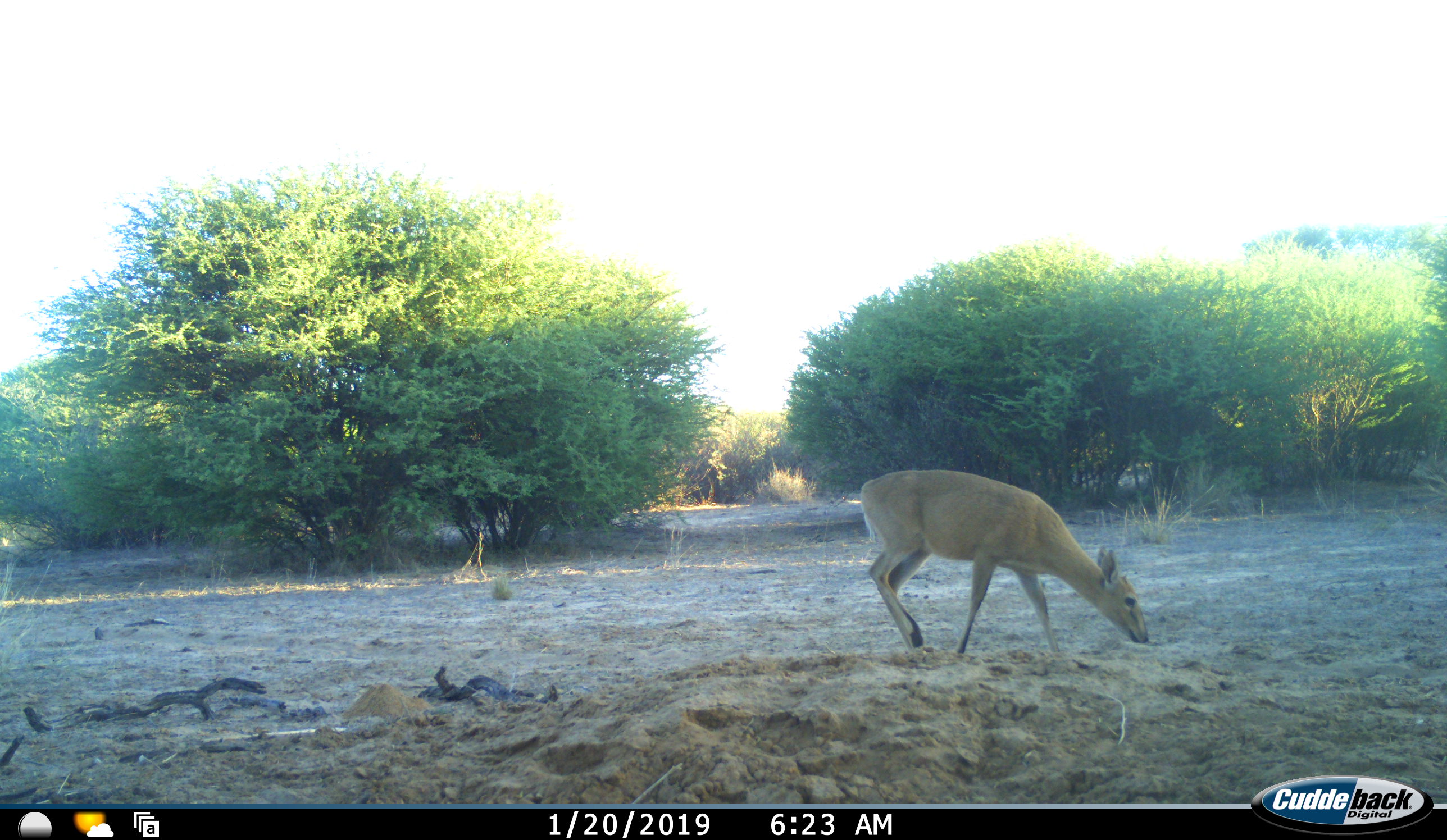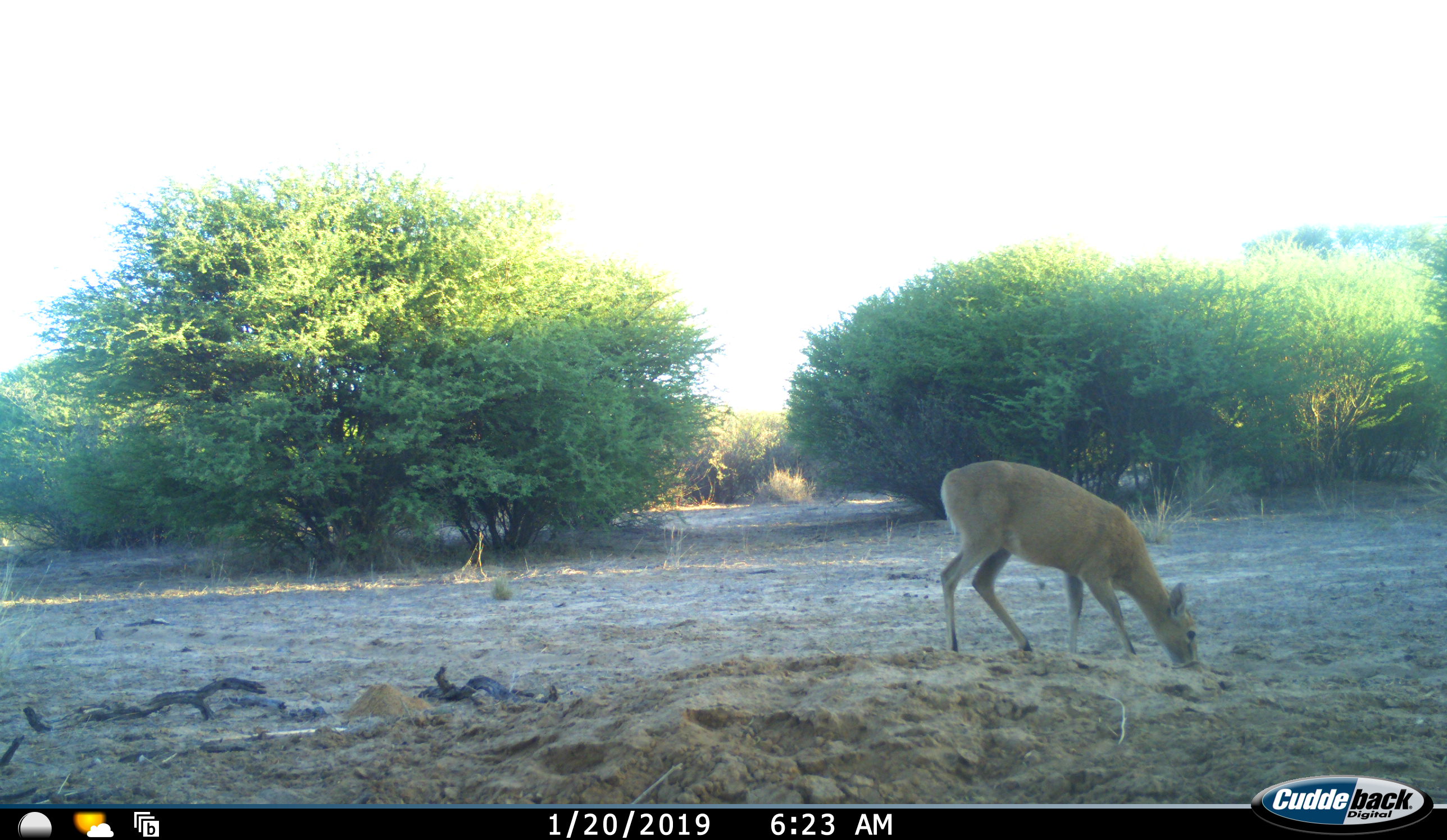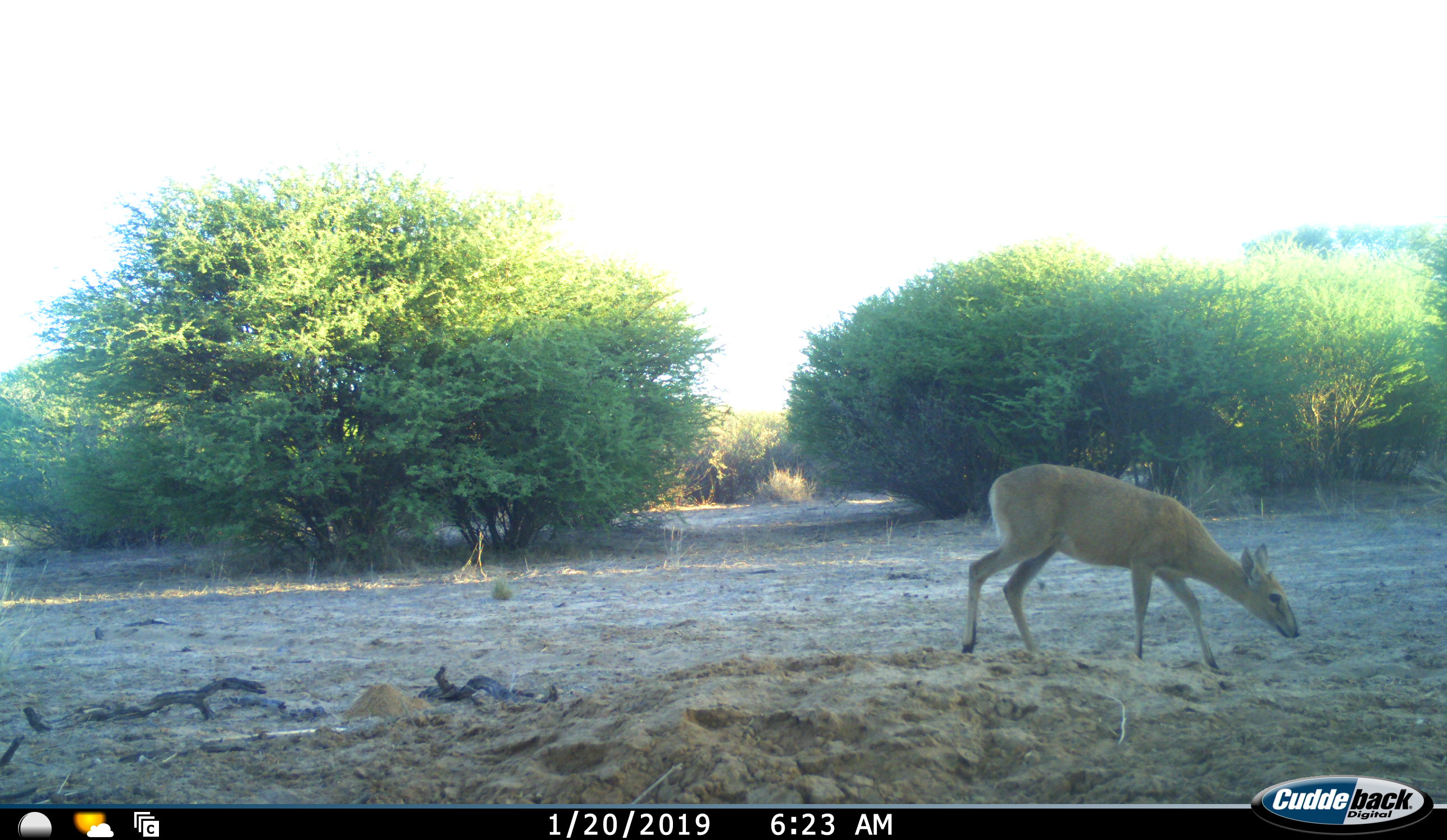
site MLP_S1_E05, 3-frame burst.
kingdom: Animalia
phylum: Chordata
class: Mammalia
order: Artiodactyla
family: Bovidae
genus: Sylvicapra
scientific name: Sylvicapra grimmia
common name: common duiker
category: duikercommongrey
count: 1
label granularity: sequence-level